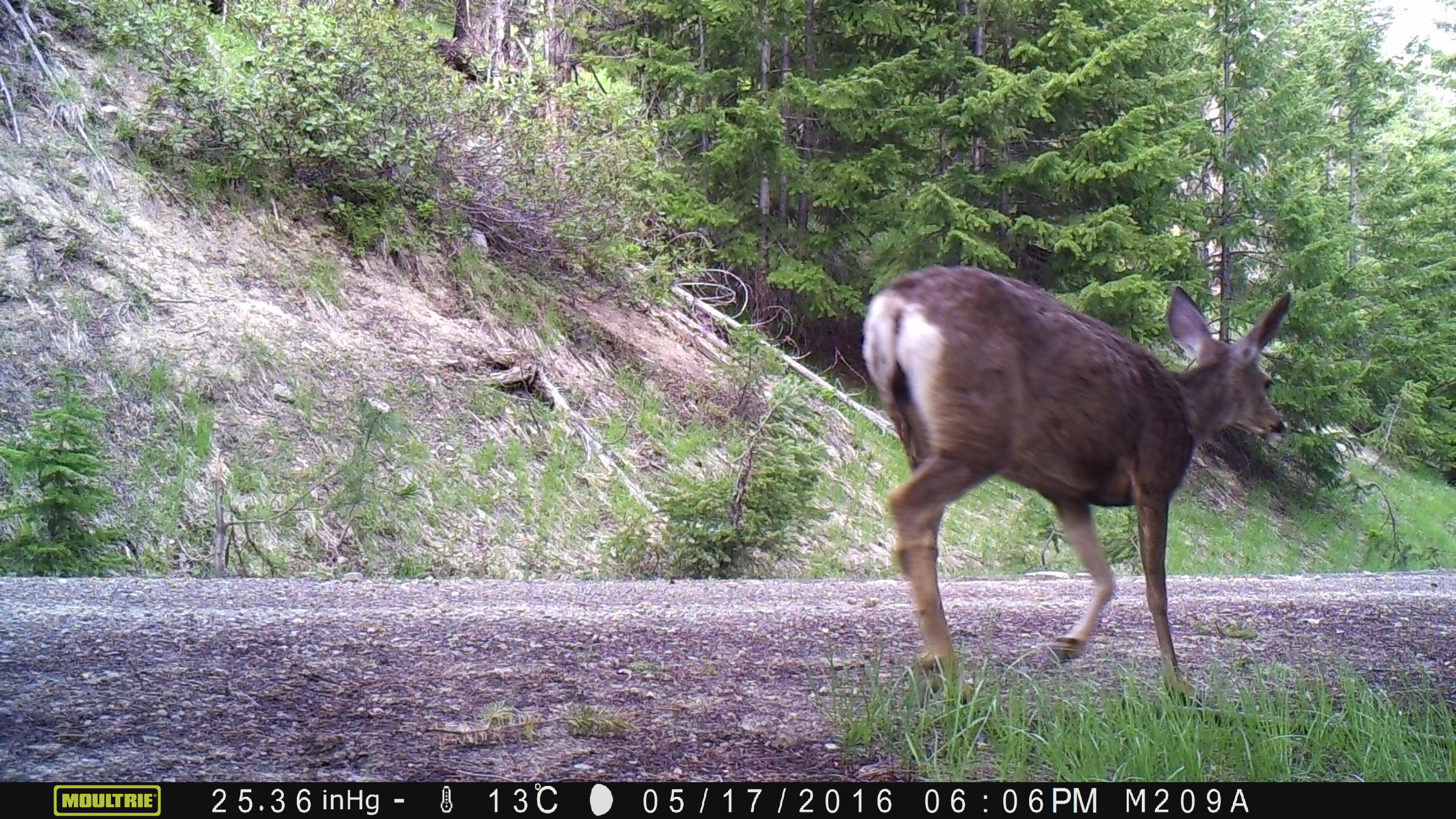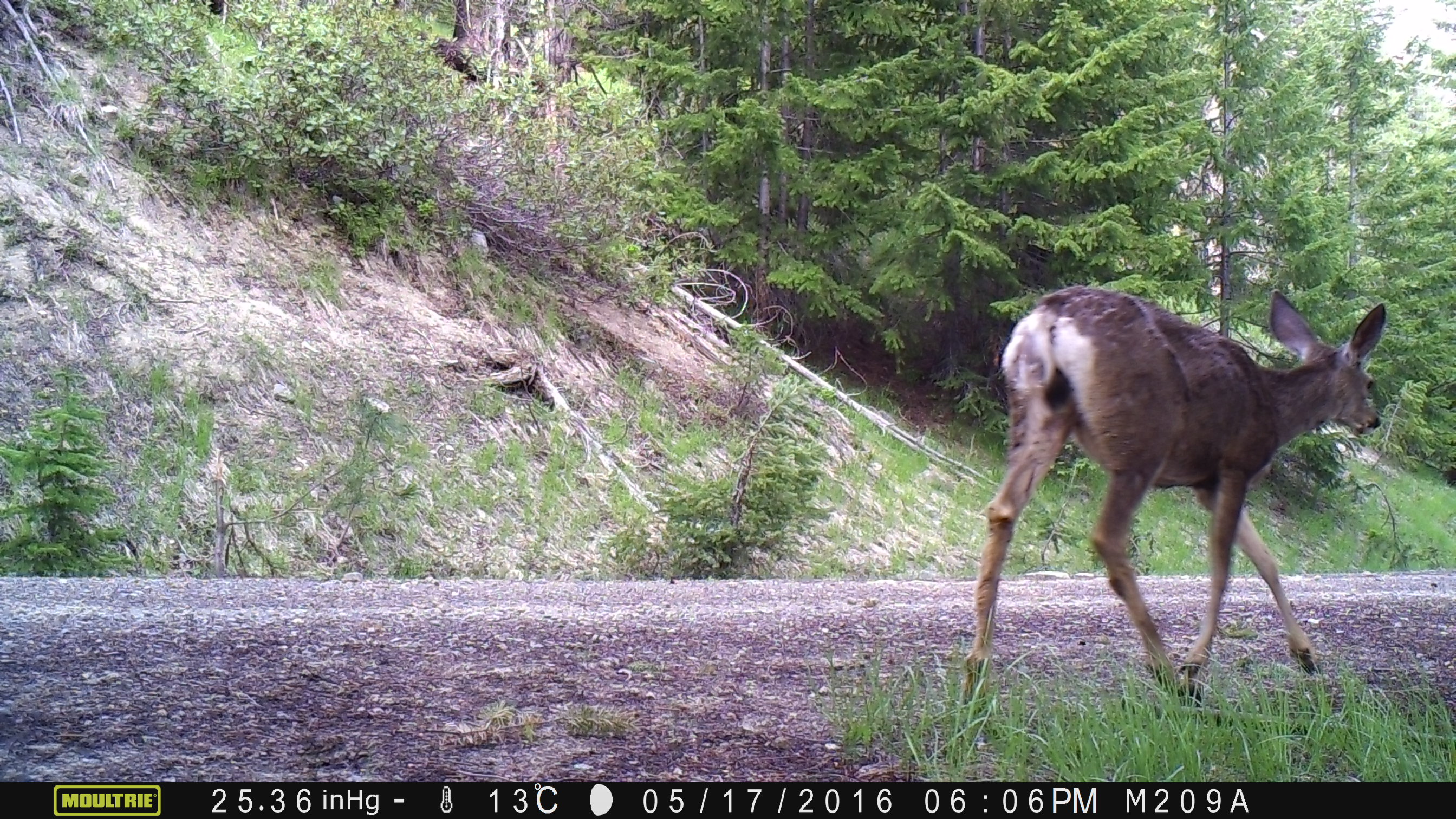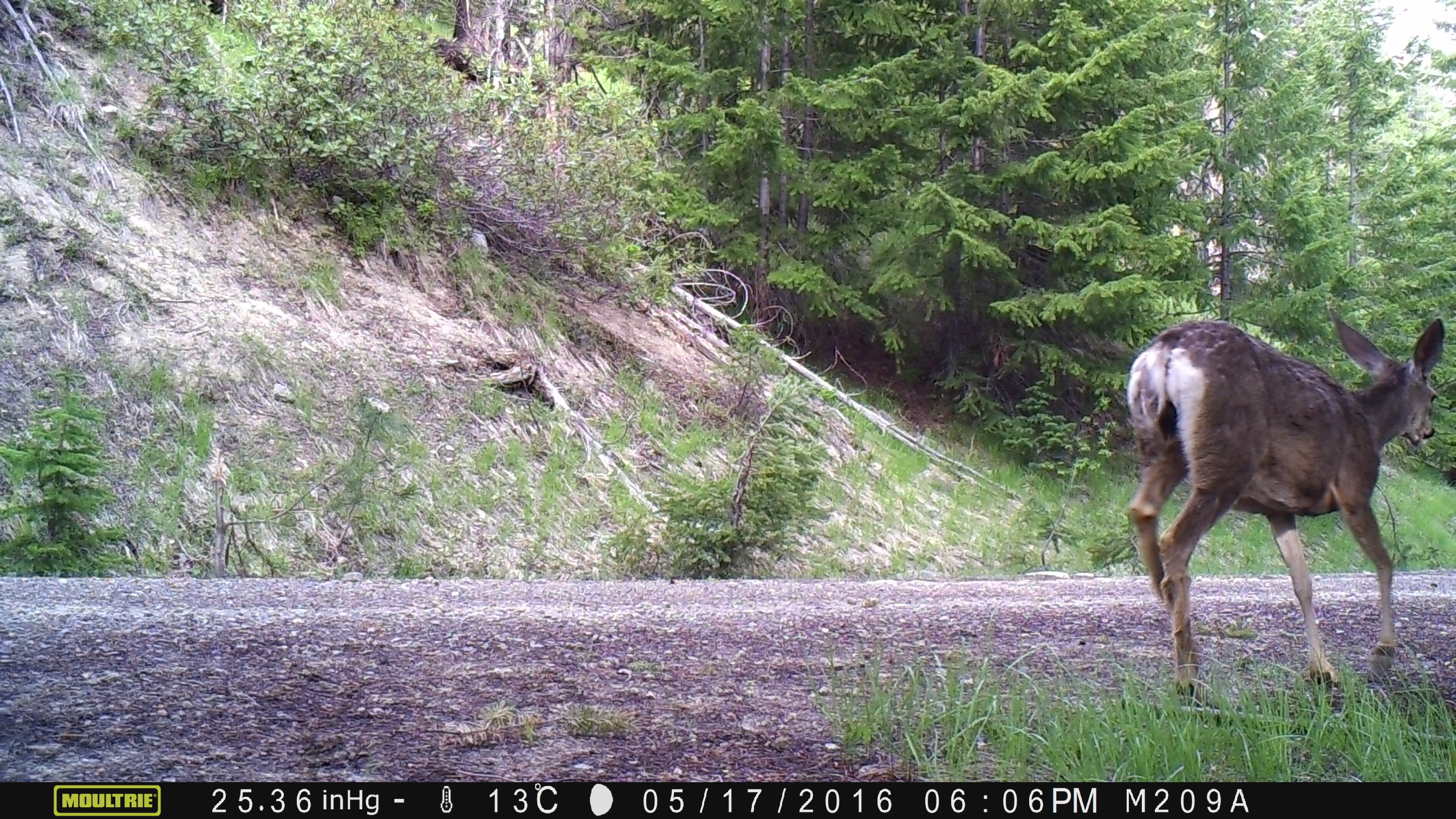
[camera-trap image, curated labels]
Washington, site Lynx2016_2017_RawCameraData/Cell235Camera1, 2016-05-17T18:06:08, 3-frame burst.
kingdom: Animalia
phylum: Chordata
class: Mammalia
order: Artiodactyla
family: Cervidae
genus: Odocoileus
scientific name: Odocoileus hemionus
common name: mule deer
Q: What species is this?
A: Odocoileus hemionus (mule deer).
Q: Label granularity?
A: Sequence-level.